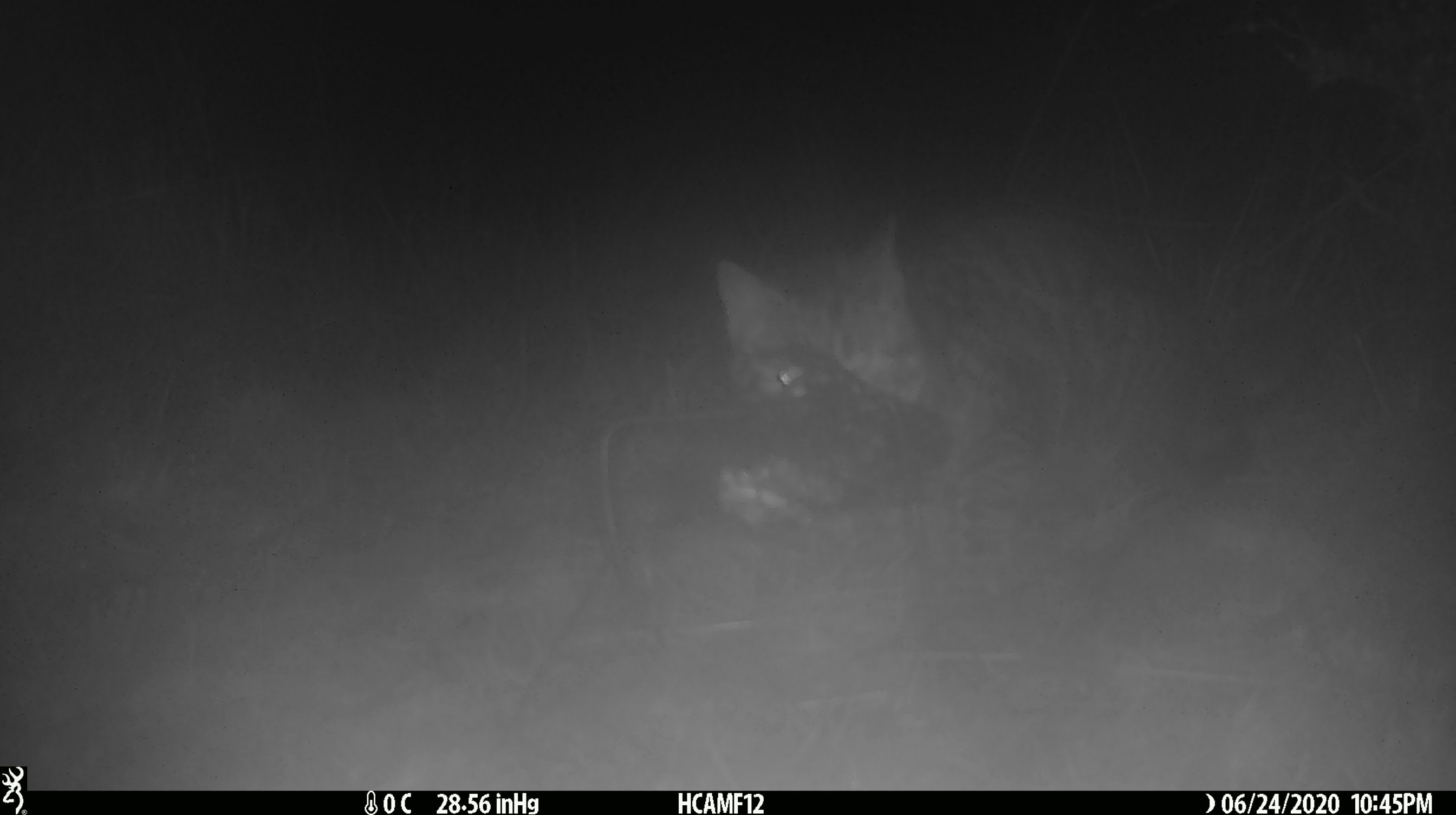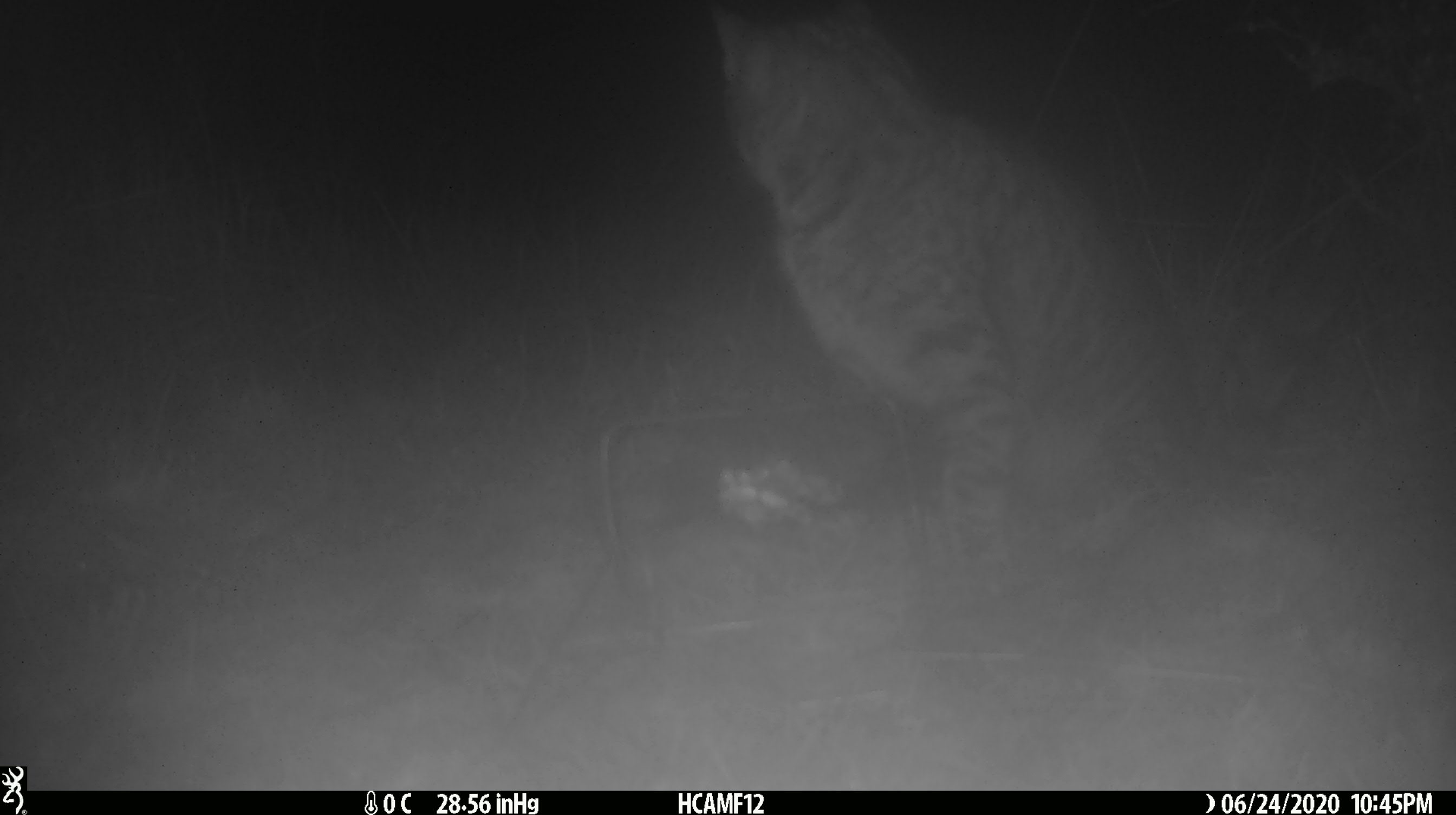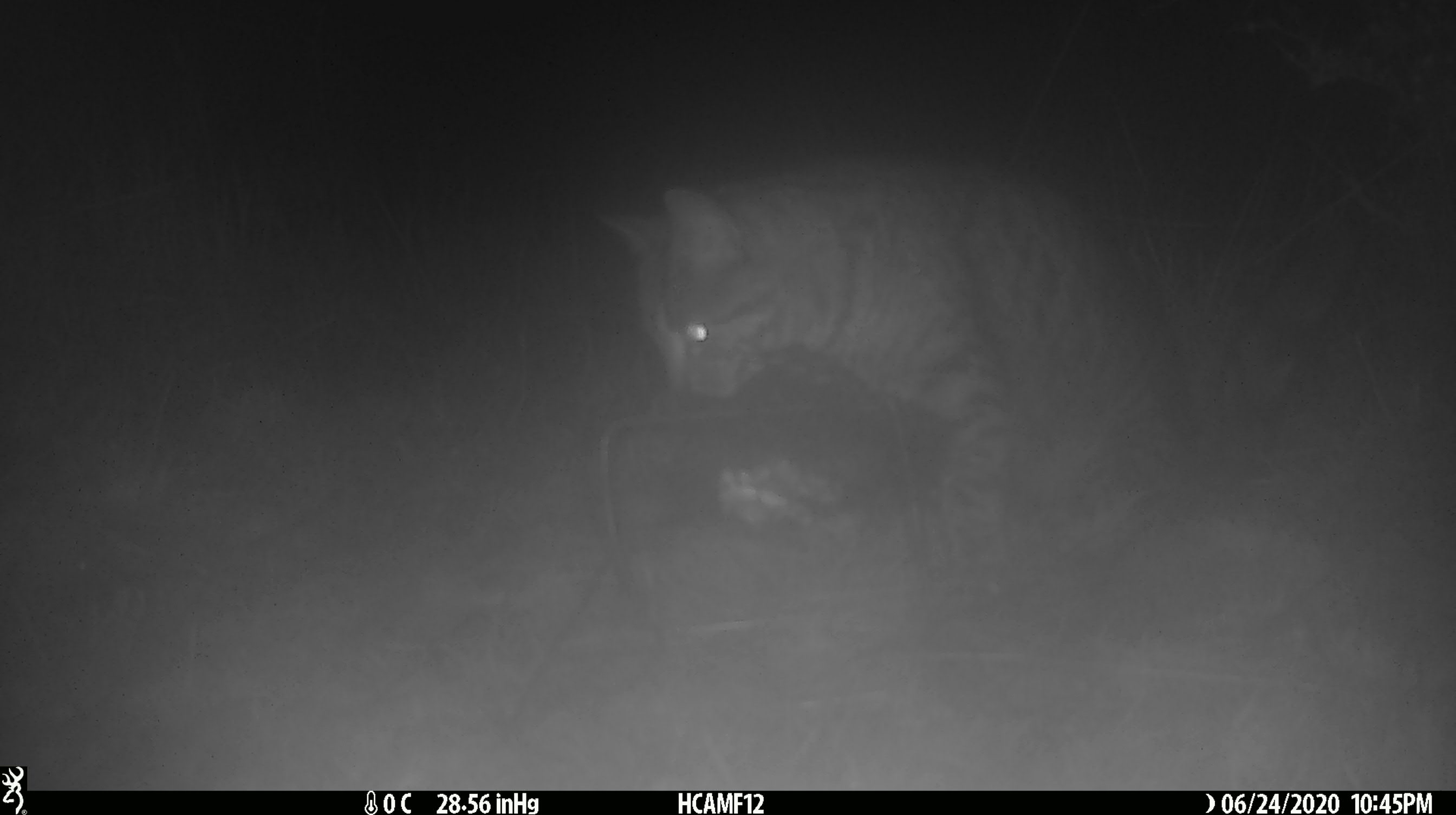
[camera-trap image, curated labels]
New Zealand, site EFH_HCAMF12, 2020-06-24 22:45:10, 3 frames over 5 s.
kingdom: Animalia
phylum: Chordata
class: Mammalia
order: Carnivora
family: Felidae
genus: Felis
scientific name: Felis catus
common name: domestic cat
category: cat